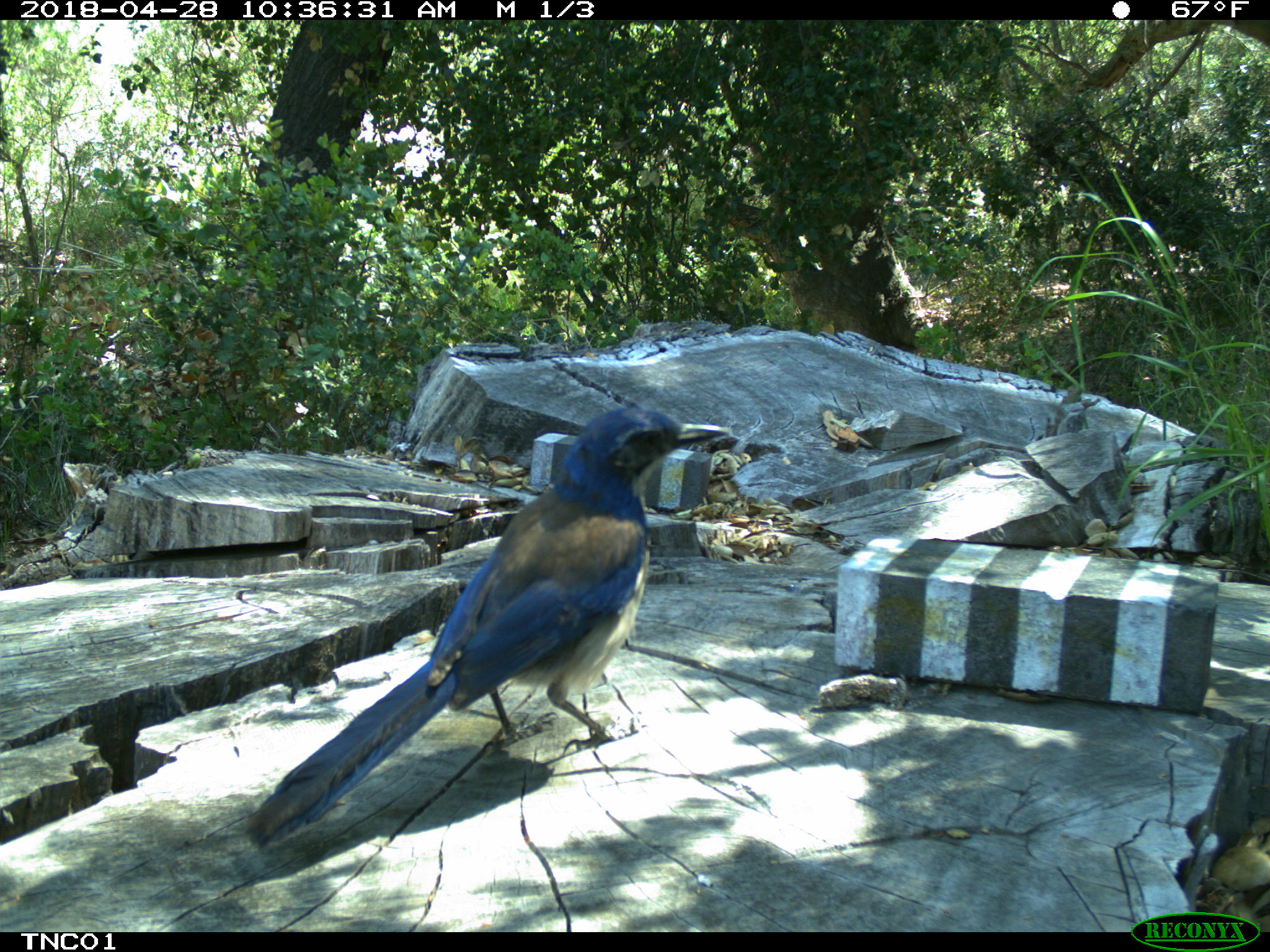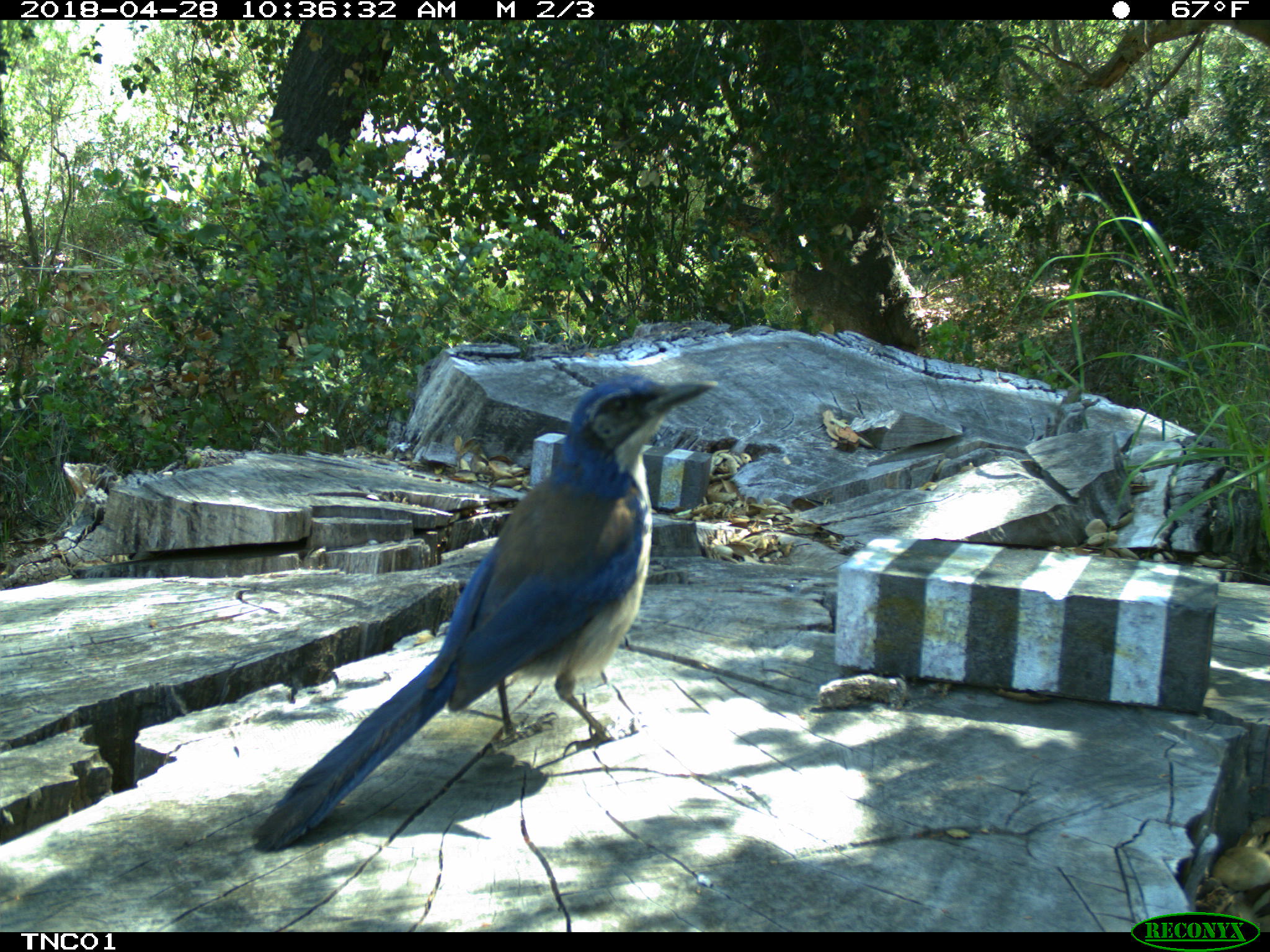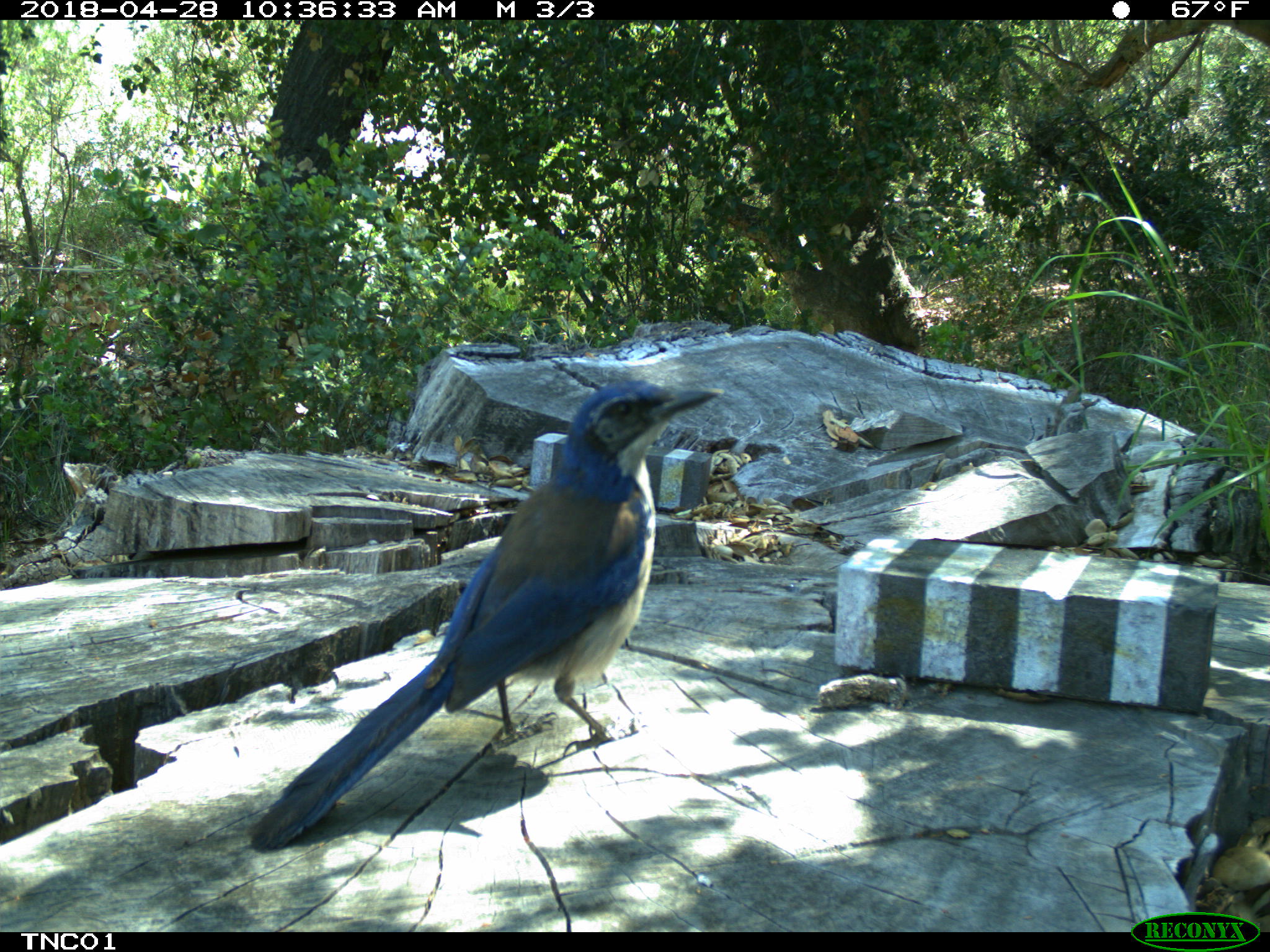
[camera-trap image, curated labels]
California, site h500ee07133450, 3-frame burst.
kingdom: Animalia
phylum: Chordata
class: Aves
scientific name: Aves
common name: bird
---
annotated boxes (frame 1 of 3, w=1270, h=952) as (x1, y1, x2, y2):
bird: (245, 408, 728, 851)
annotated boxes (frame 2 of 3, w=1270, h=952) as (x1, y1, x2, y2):
bird: (251, 375, 713, 853)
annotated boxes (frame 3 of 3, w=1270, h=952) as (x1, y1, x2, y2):
bird: (249, 381, 724, 852)